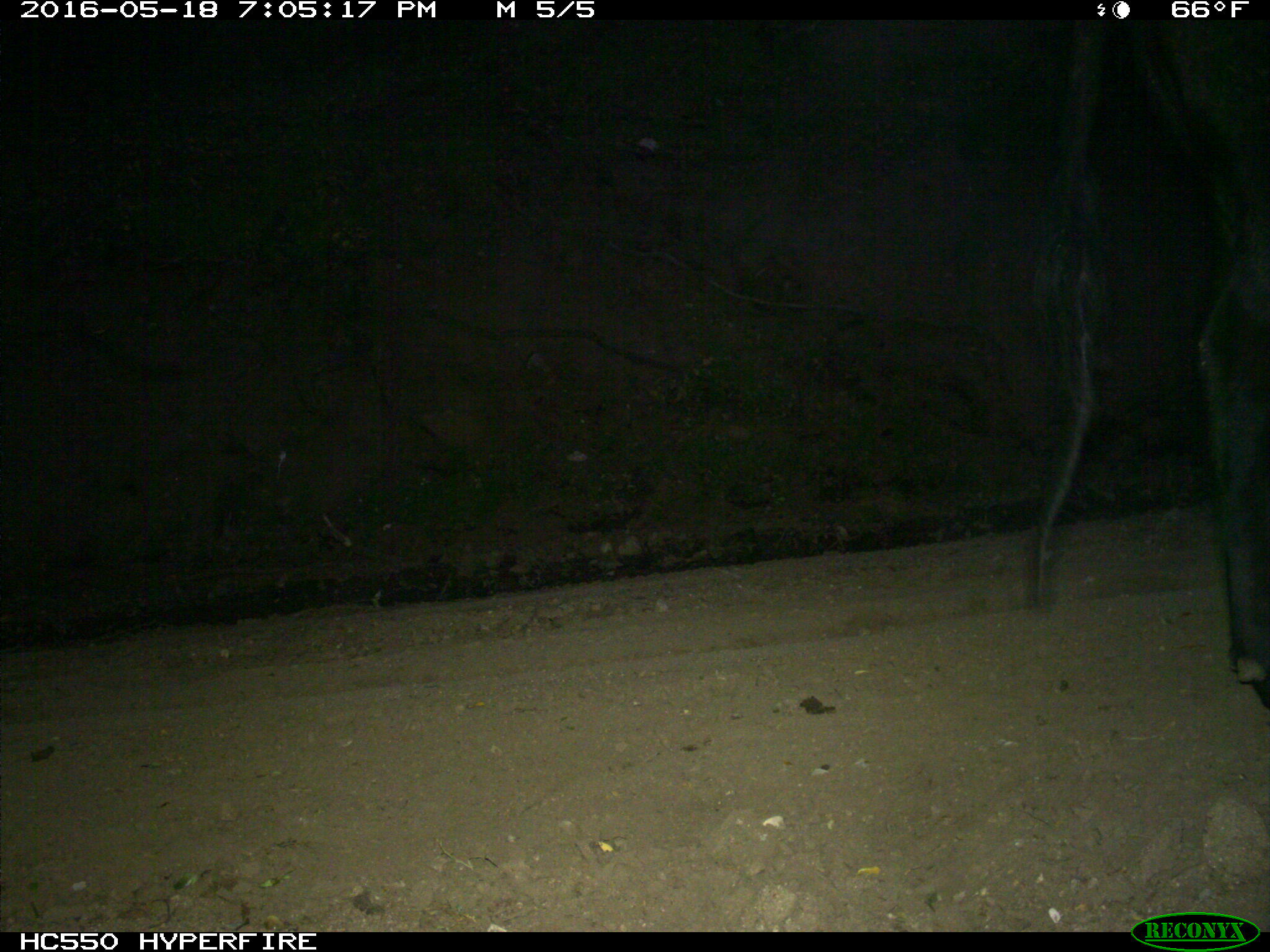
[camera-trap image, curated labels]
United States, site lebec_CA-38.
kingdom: Animalia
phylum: Chordata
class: Mammalia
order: Artiodactyla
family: Bovidae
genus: Bos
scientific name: Bos taurus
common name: domestic cow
Bos taurus (domestic cow).